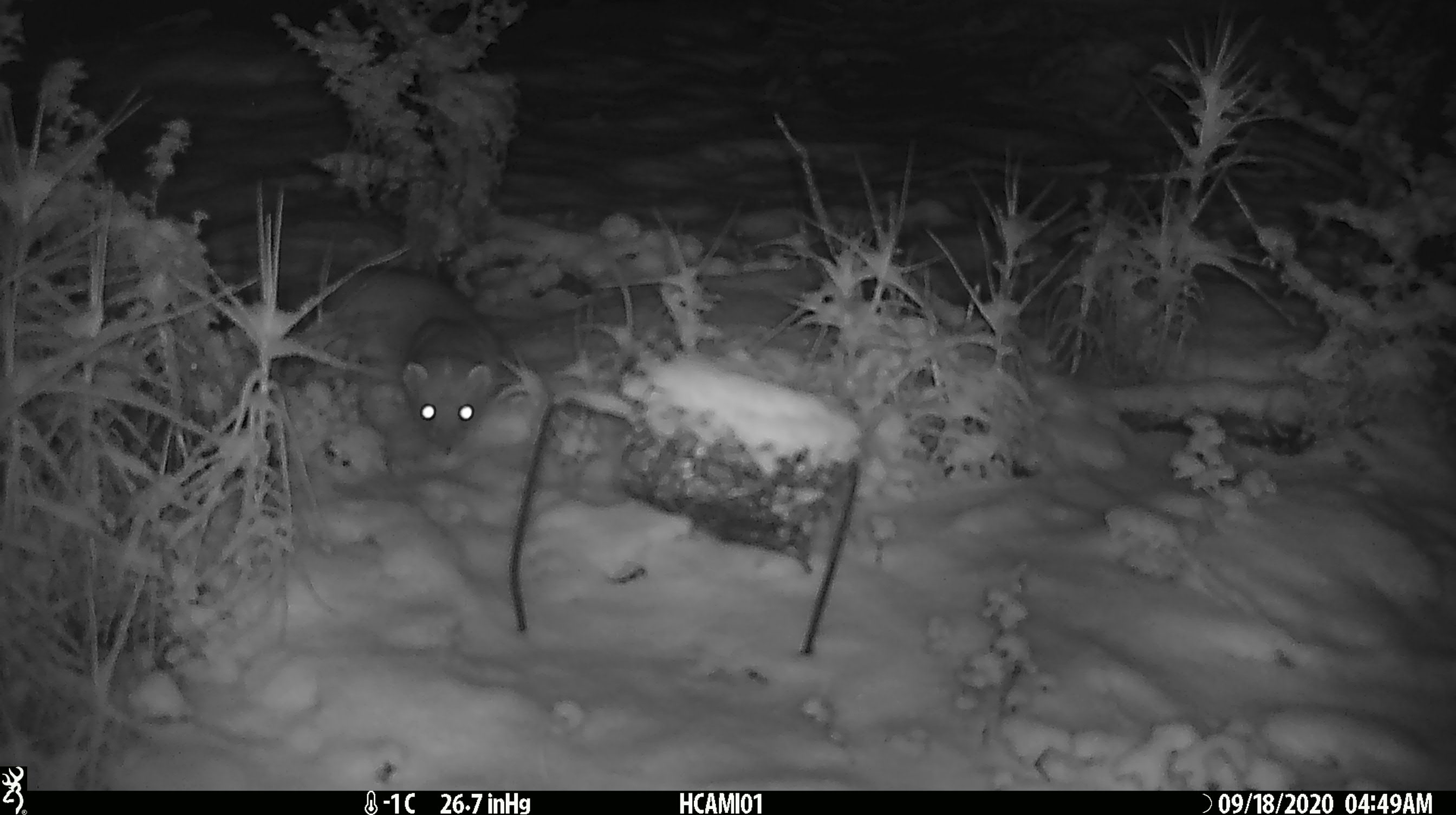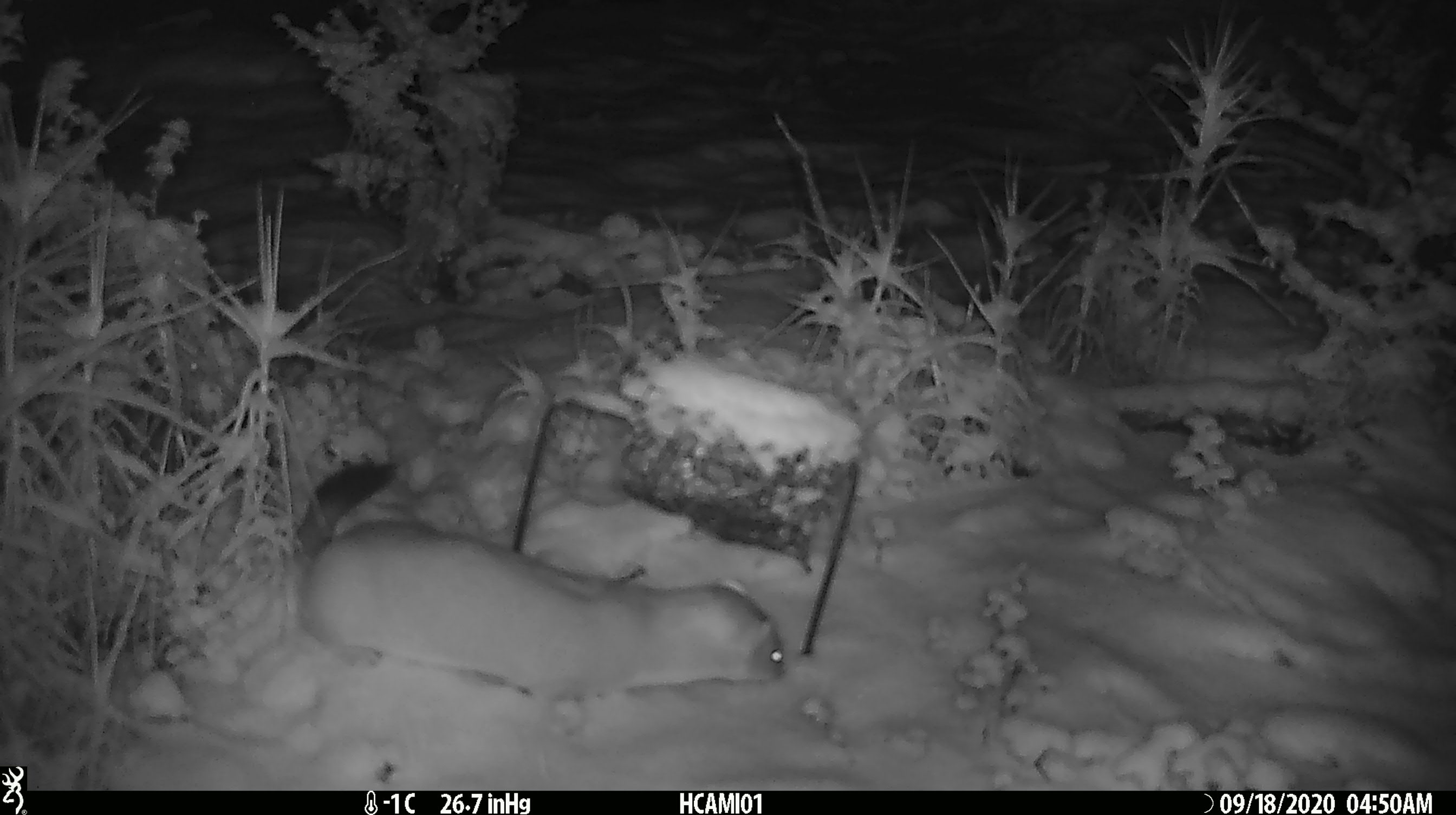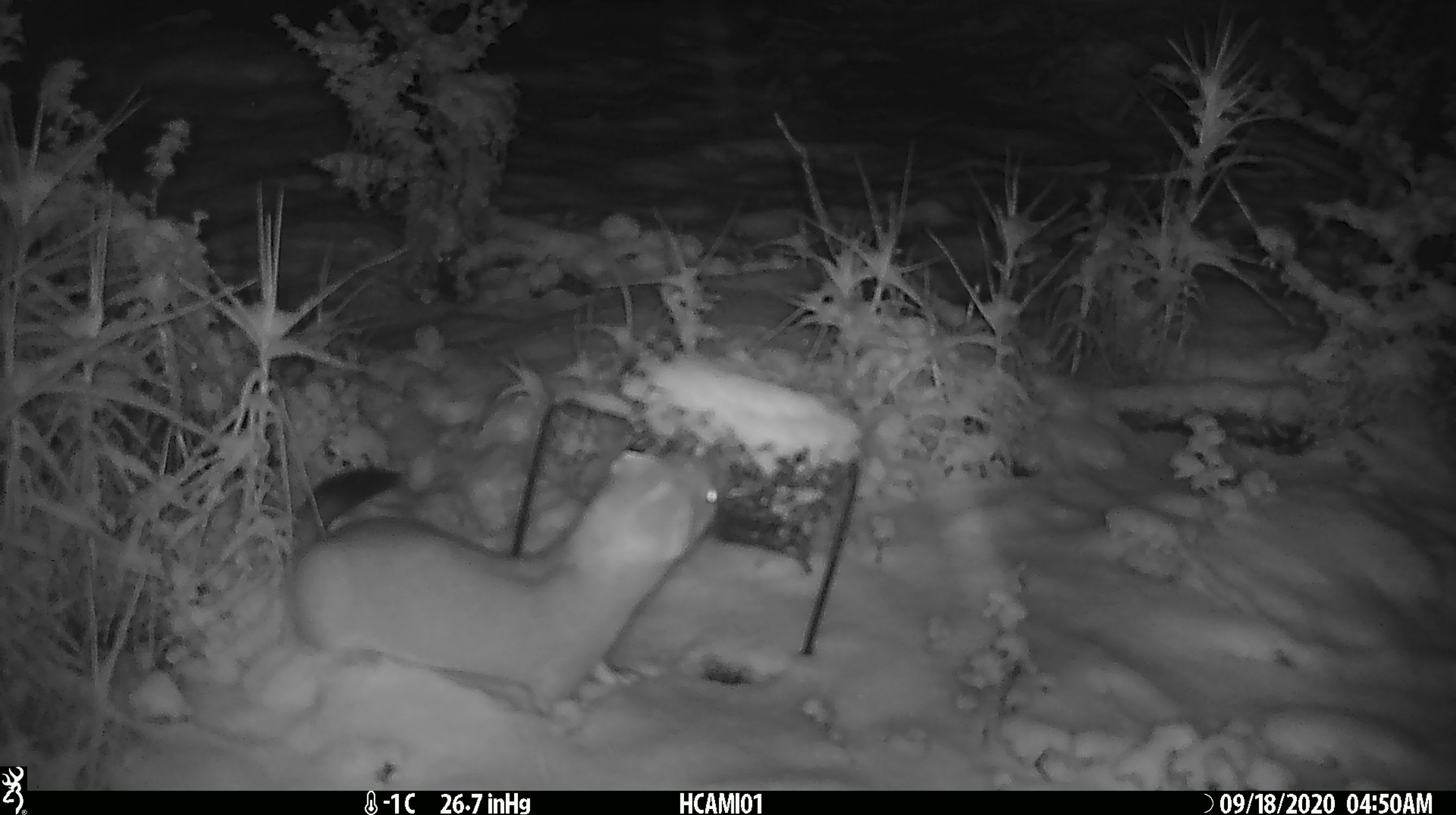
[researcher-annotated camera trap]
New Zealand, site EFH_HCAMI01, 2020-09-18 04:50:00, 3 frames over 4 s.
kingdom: Animalia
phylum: Chordata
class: Mammalia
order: Carnivora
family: Mustelidae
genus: Mustela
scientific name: Mustela erminea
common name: stoat